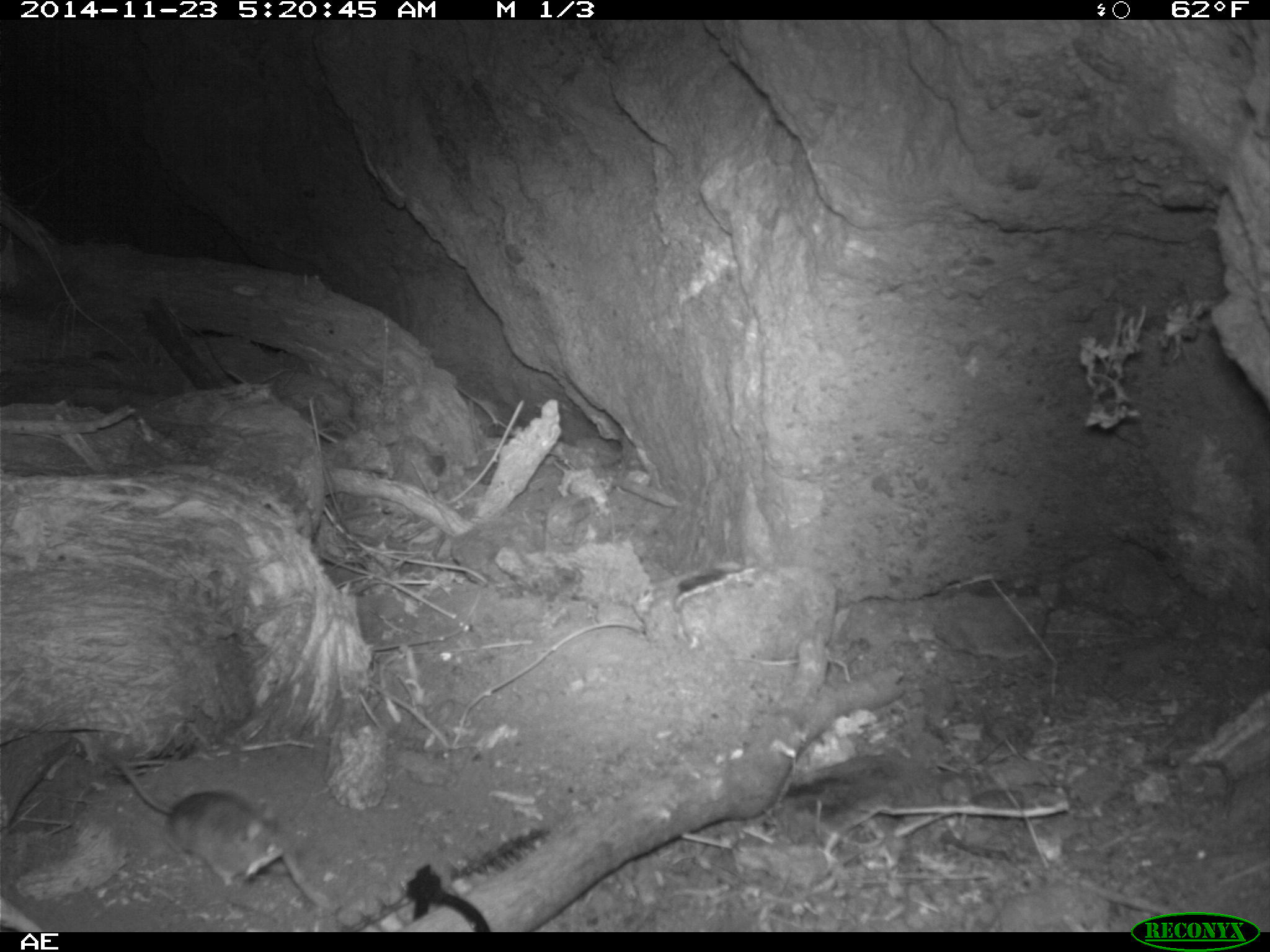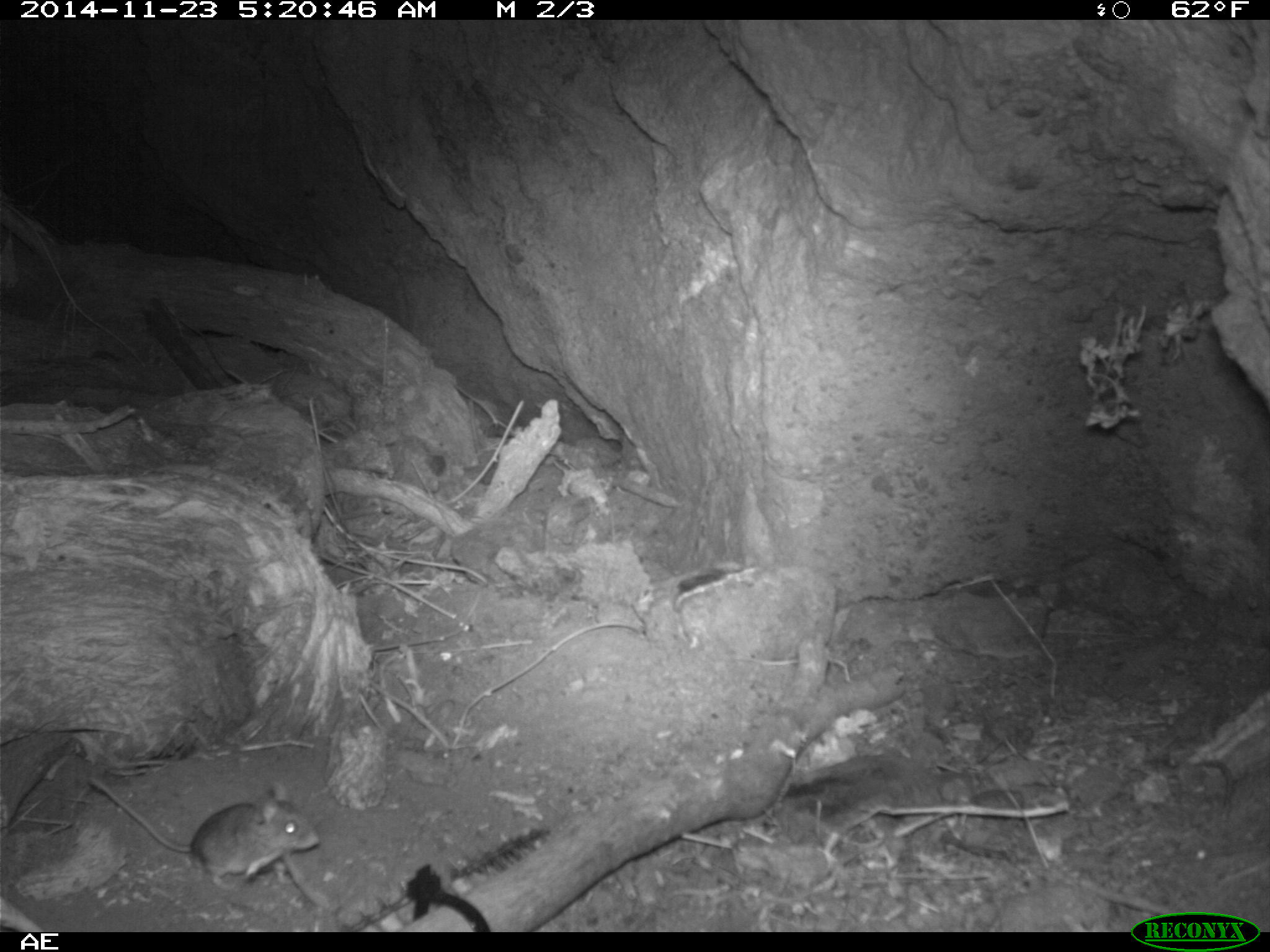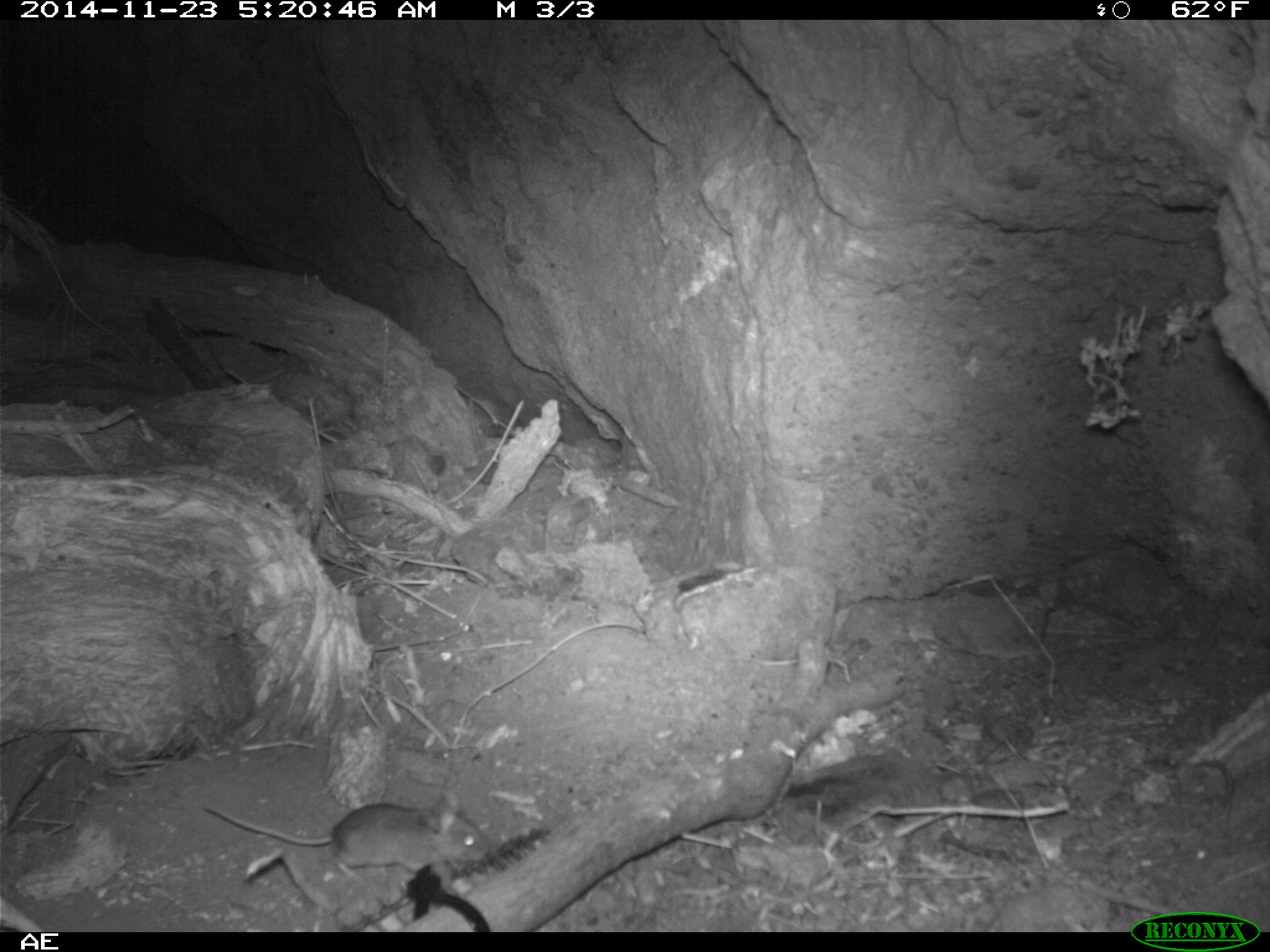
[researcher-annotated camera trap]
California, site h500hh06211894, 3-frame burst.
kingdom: Animalia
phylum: Chordata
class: Mammalia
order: Rodentia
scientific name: Rodentia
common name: rodent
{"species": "rodent (Rodentia)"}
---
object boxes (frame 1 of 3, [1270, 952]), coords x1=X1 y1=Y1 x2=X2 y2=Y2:
rodent: x1=112 y1=758 x2=285 y2=884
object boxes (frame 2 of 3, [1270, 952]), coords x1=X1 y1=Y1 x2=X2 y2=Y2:
rodent: x1=87 y1=778 x2=323 y2=891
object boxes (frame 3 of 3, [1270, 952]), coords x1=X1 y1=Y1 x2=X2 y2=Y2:
rodent: x1=203 y1=802 x2=491 y2=882